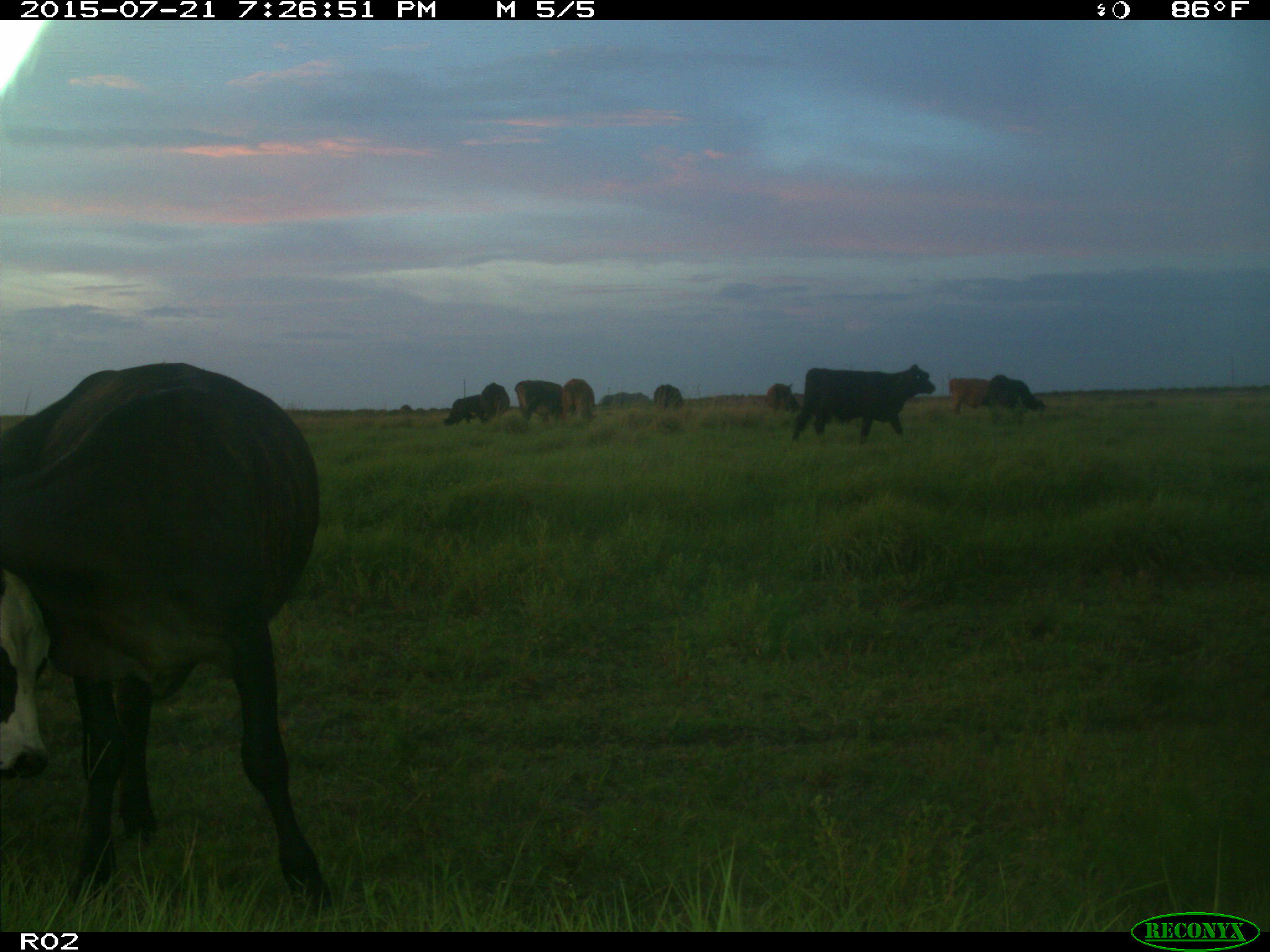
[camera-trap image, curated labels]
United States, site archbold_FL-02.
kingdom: Animalia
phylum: Chordata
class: Mammalia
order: Artiodactyla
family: Bovidae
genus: Bos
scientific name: Bos taurus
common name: domestic cow